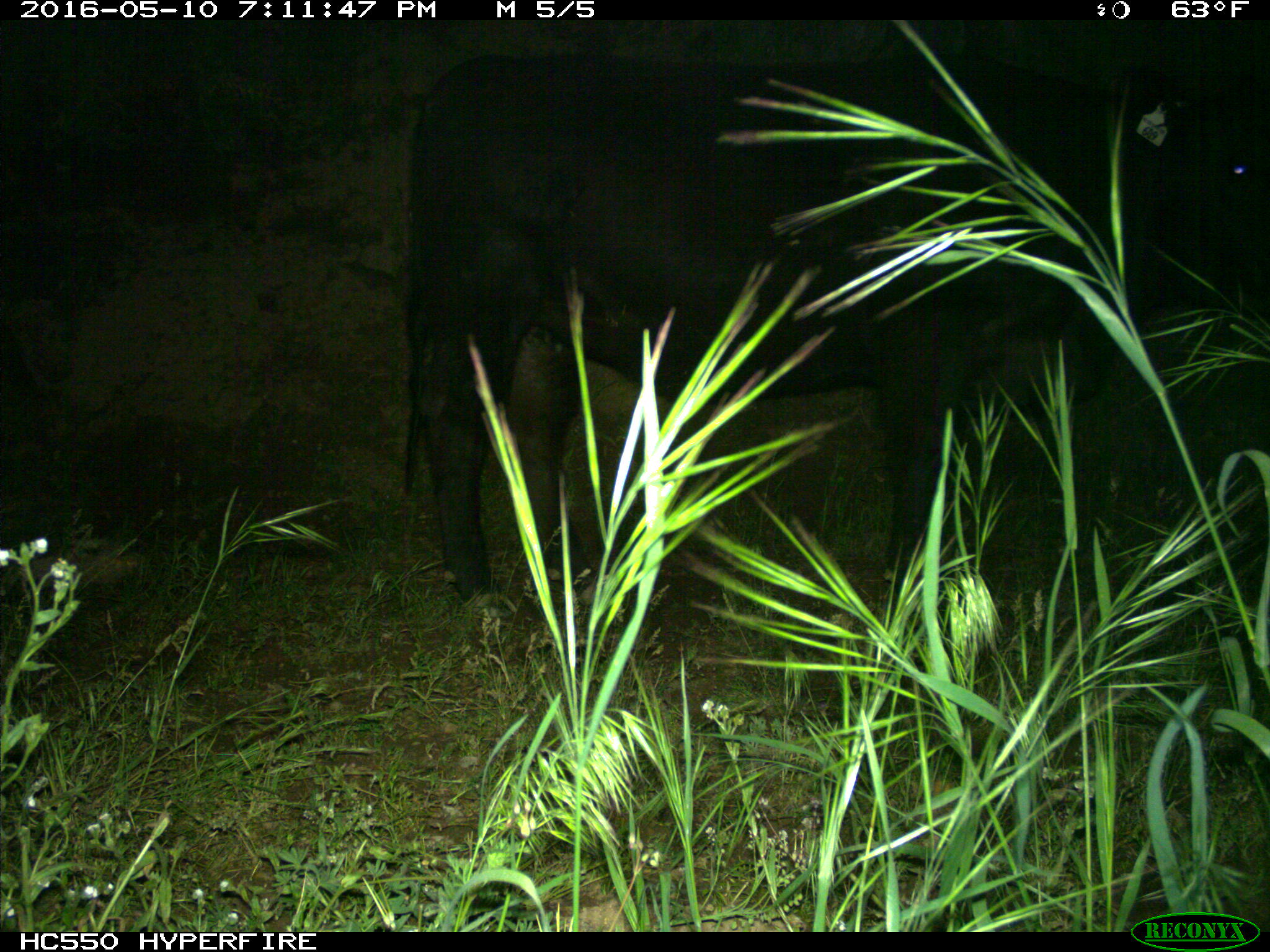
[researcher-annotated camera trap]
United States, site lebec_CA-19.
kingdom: Animalia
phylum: Chordata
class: Mammalia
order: Artiodactyla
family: Bovidae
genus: Bos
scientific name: Bos taurus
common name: domestic cow